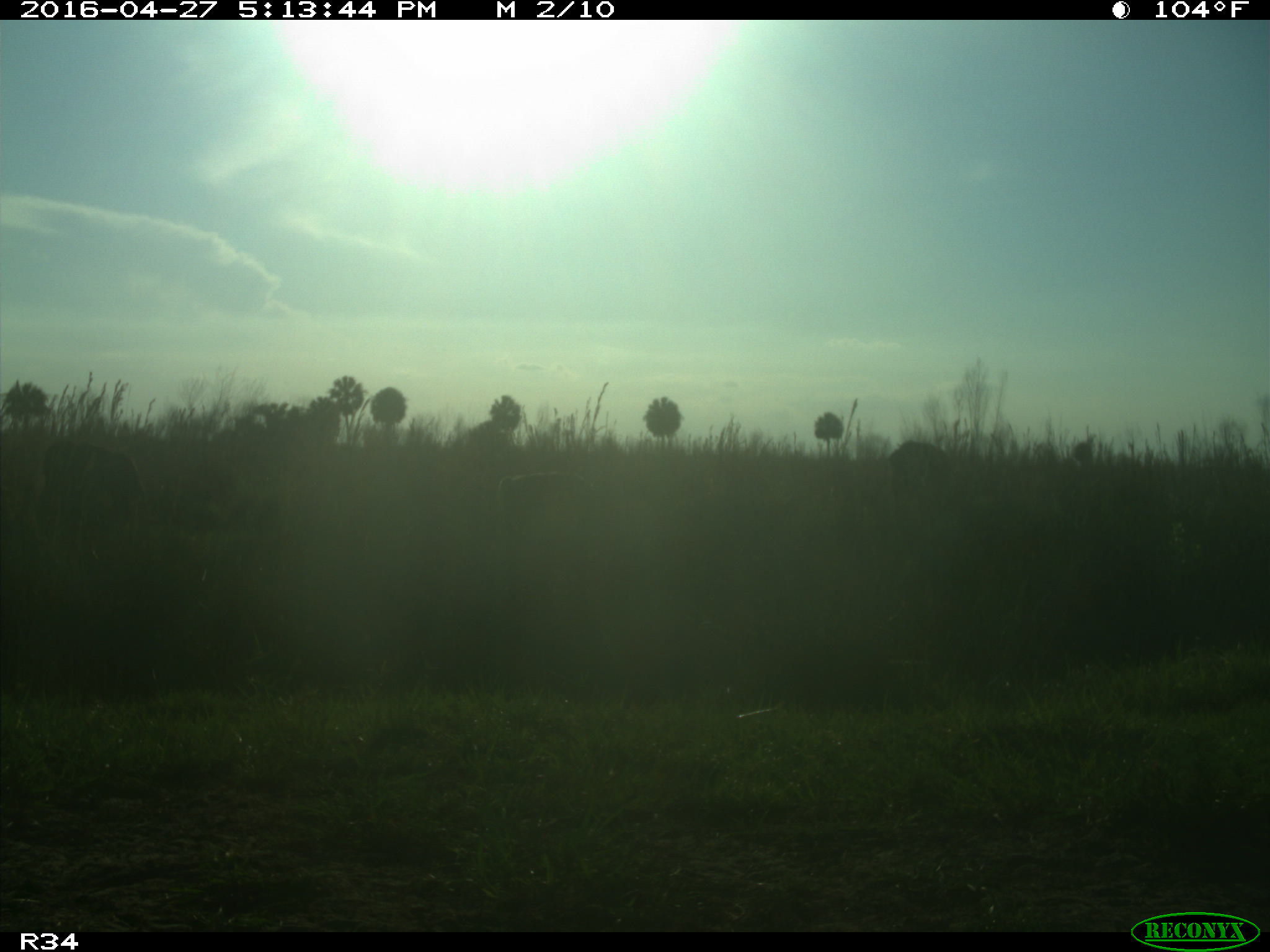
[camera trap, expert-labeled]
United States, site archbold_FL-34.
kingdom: Animalia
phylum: Chordata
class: Mammalia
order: Artiodactyla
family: Bovidae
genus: Bos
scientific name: Bos taurus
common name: domestic cow